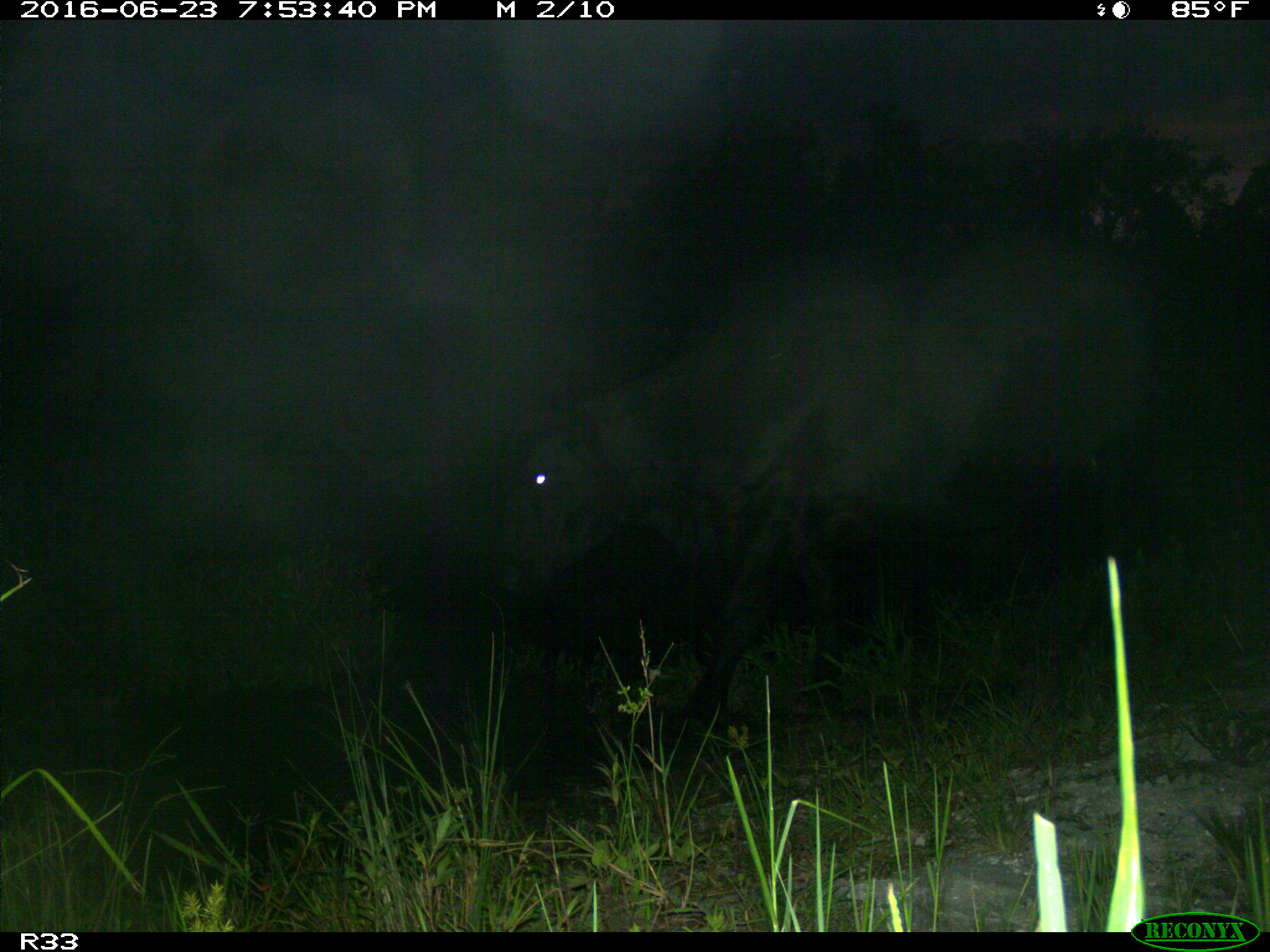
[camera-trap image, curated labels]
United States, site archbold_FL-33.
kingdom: Animalia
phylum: Chordata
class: Mammalia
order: Artiodactyla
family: Bovidae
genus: Bos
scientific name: Bos taurus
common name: domestic cow